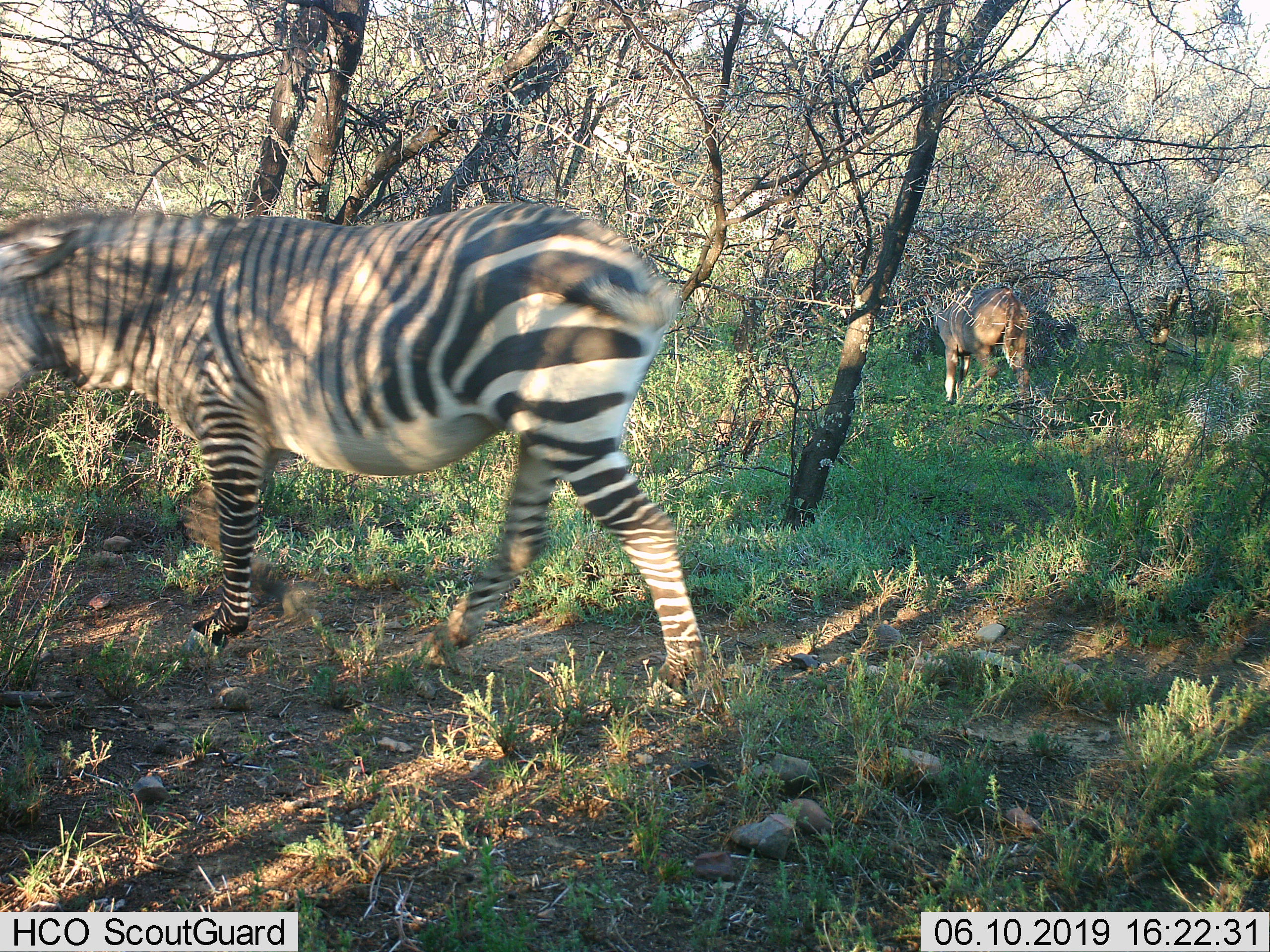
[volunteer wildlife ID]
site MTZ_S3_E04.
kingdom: Animalia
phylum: Chordata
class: Mammalia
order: Perissodactyla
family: Equidae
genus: Equus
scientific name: Equus quagga burchellii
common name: burchell's zebra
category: zebraburchells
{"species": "zebraburchells (burchell's zebra) (Equus quagga burchellii)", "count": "1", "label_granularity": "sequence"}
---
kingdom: Animalia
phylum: Chordata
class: Mammalia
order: Perissodactyla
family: Equidae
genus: Equus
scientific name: Equus zebra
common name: mountain zebra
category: zebramountain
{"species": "zebramountain (mountain zebra) (Equus zebra)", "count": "1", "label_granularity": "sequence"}